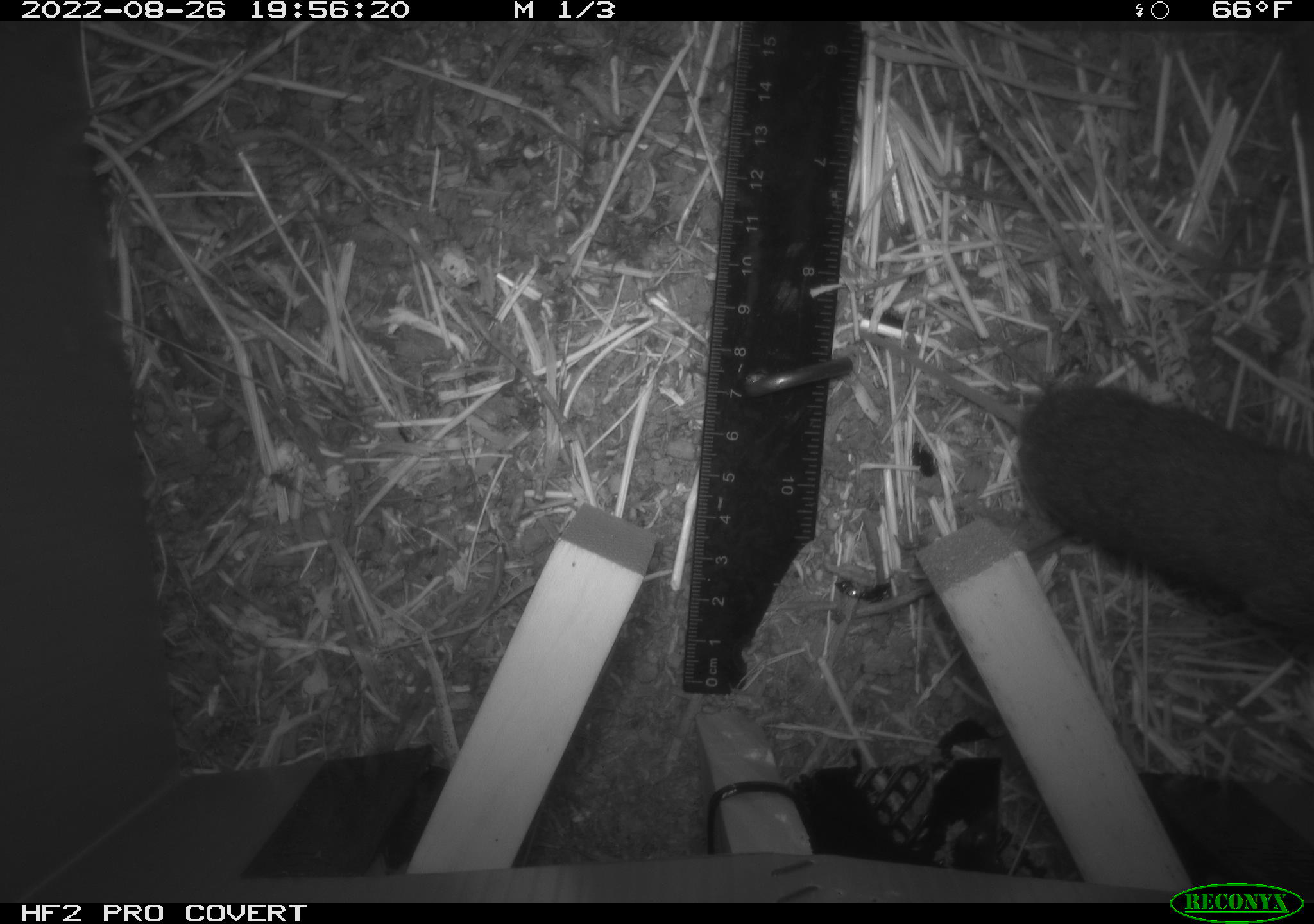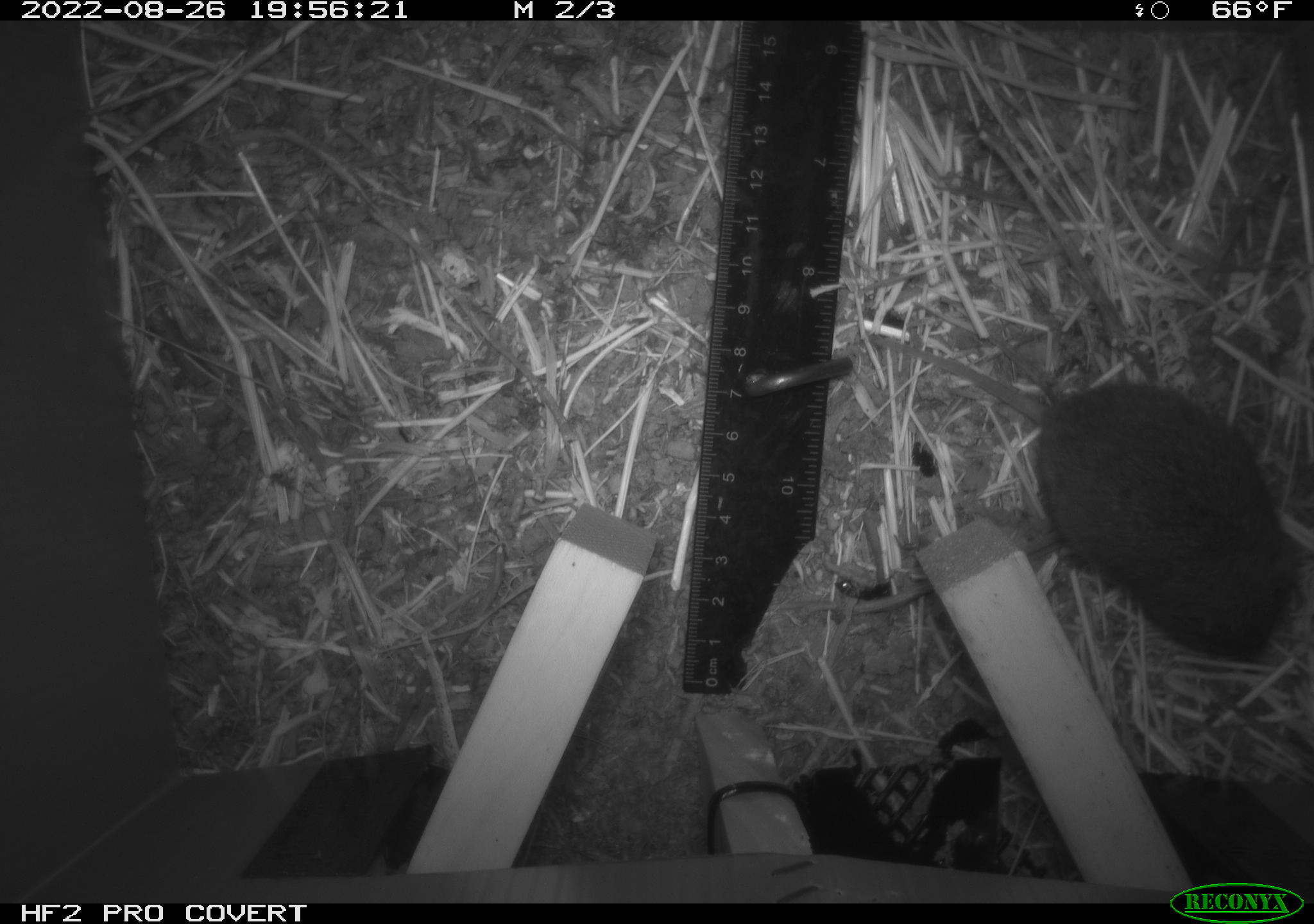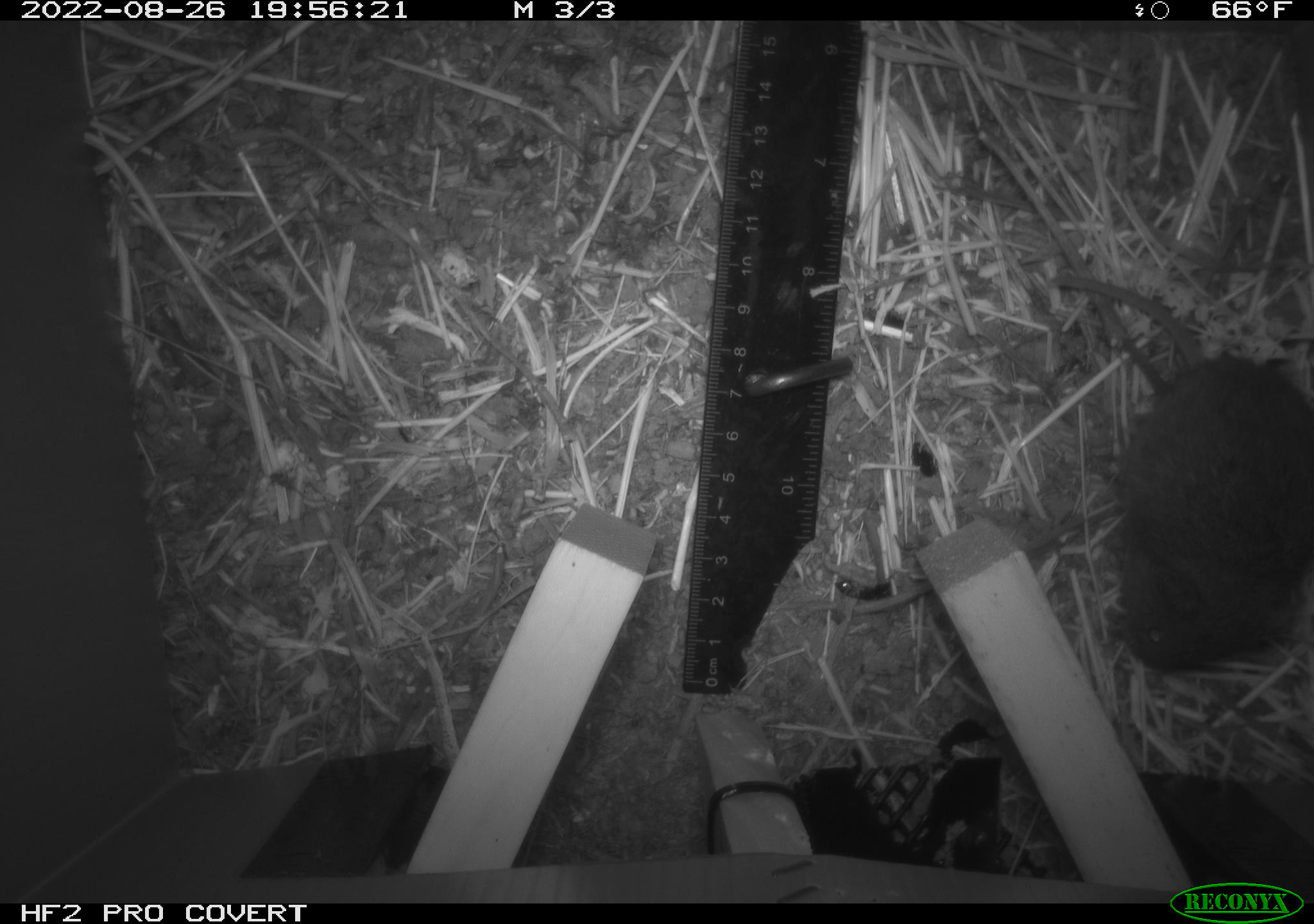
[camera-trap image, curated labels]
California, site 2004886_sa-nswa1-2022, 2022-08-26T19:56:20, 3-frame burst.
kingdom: Animalia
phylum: Chordata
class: Mammalia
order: Rodentia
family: Cricetidae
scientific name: Cricetidae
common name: hamsters, voles, lemmings, and allies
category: cricetidae family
Cricetidae family (hamsters, voles, lemmings, and allies) (Cricetidae).